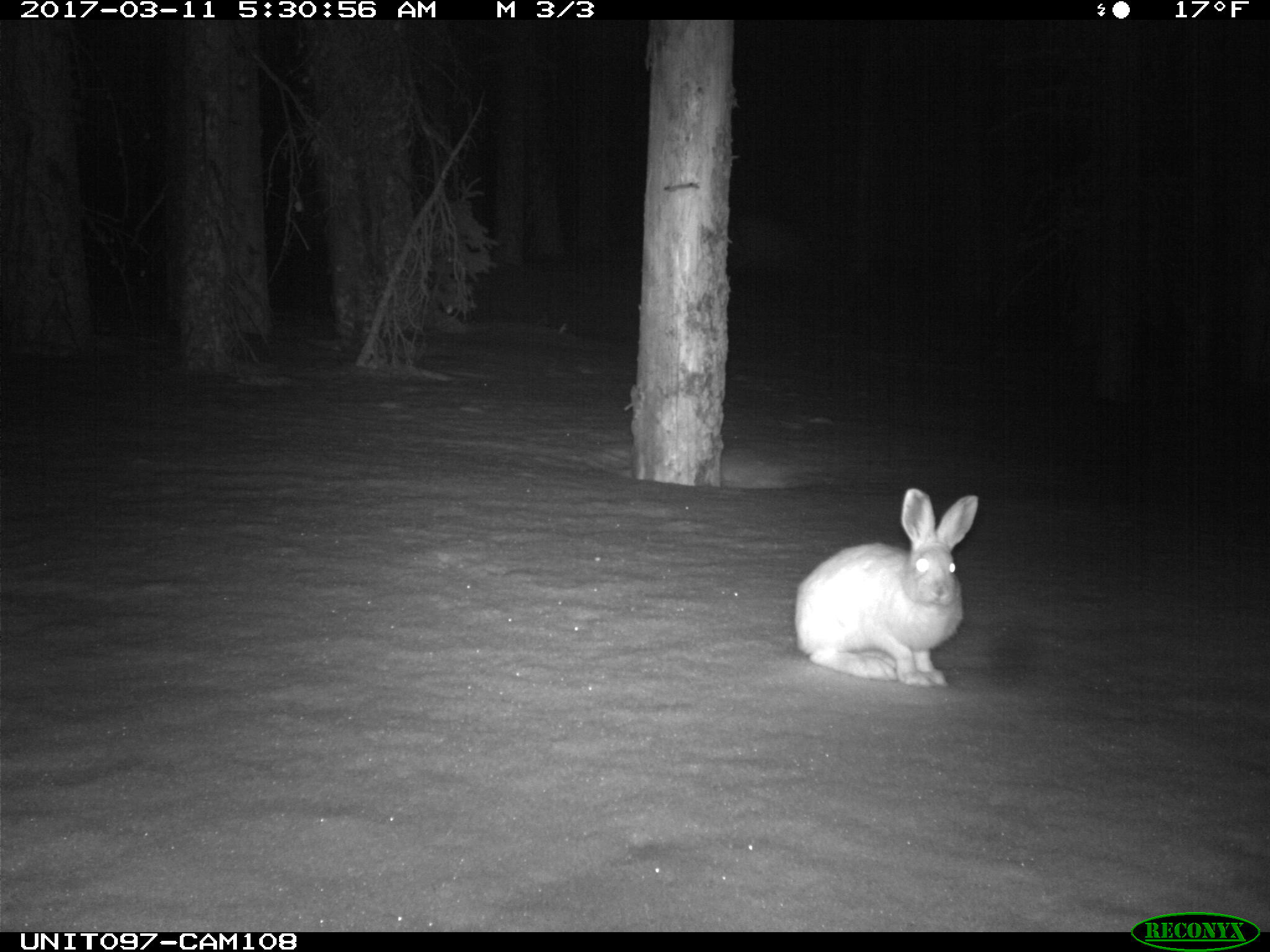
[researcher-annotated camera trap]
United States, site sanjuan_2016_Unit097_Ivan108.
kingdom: Animalia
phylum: Chordata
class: Mammalia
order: Lagomorpha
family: Leporidae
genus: Lepus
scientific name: Lepus americanus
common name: snowshoe hare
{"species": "Lepus americanus (snowshoe hare)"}